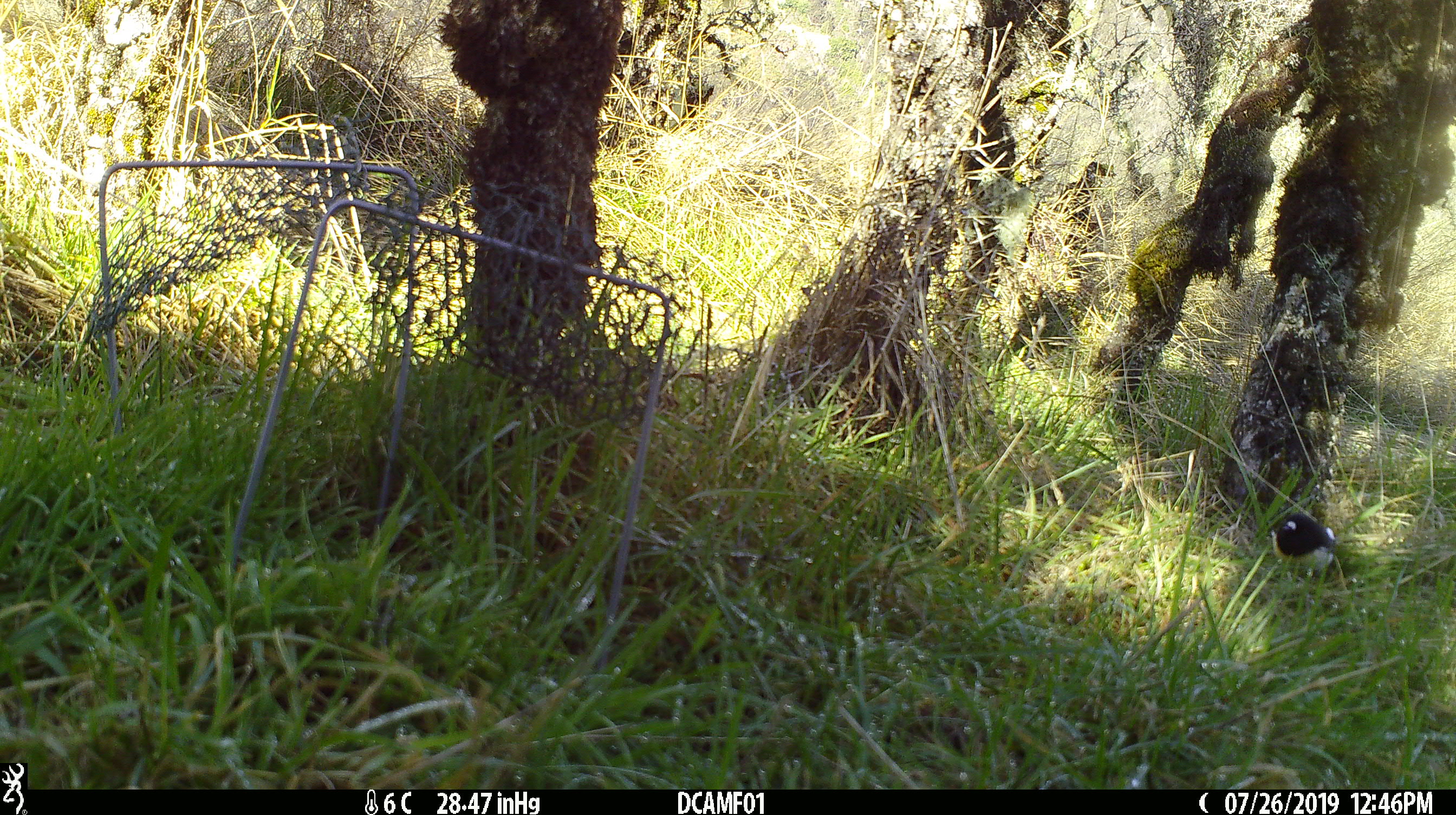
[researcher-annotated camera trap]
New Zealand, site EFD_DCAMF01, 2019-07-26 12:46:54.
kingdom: Animalia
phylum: Chordata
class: Aves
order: Passeriformes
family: Petroicidae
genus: Petroica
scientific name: Petroica macrocephala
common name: tomtit